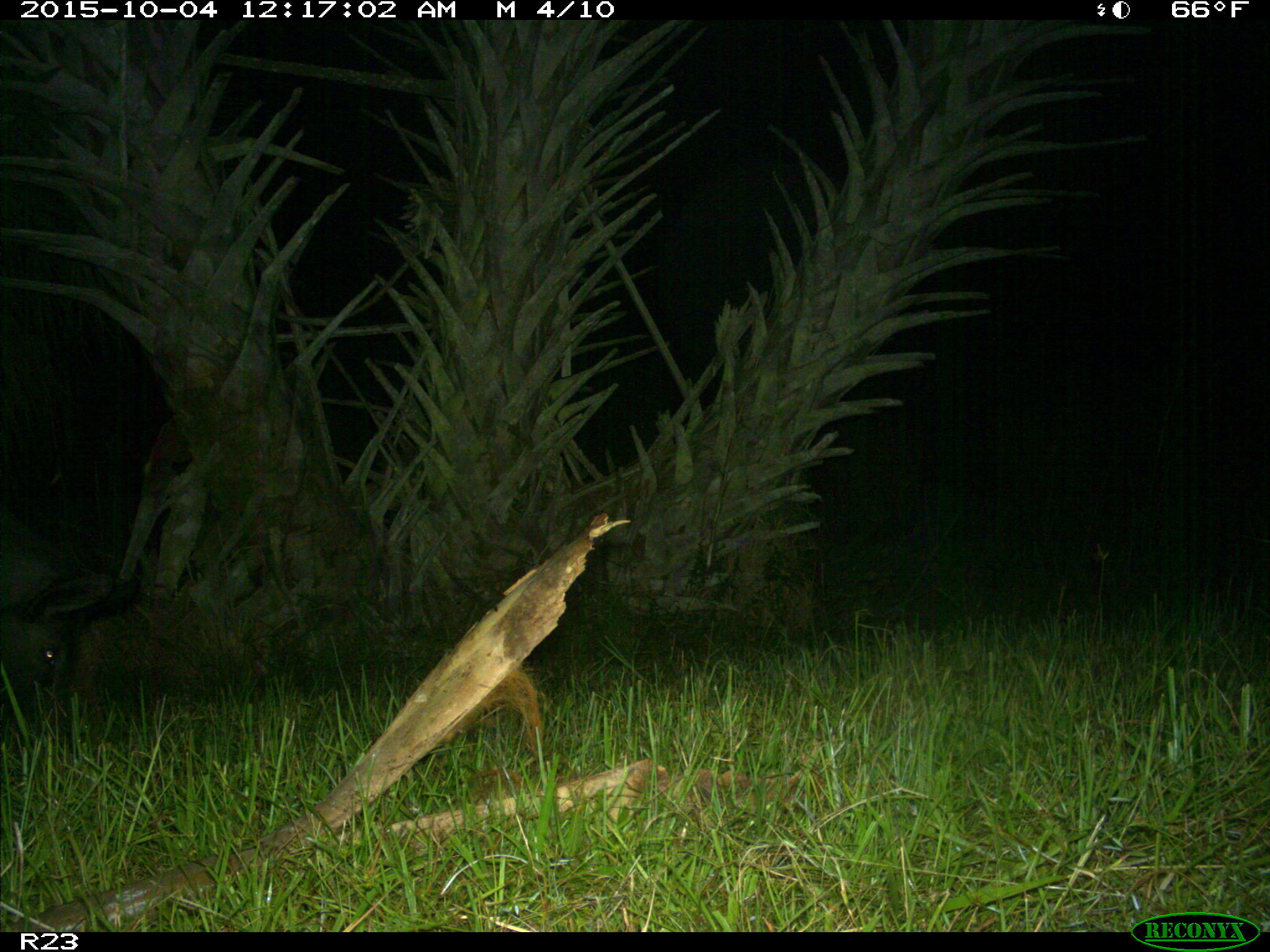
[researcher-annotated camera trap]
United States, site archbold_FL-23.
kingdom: Animalia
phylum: Chordata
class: Mammalia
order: Artiodactyla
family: Suidae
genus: Sus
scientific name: Sus scrofa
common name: wild boar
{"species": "Sus scrofa (wild boar)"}